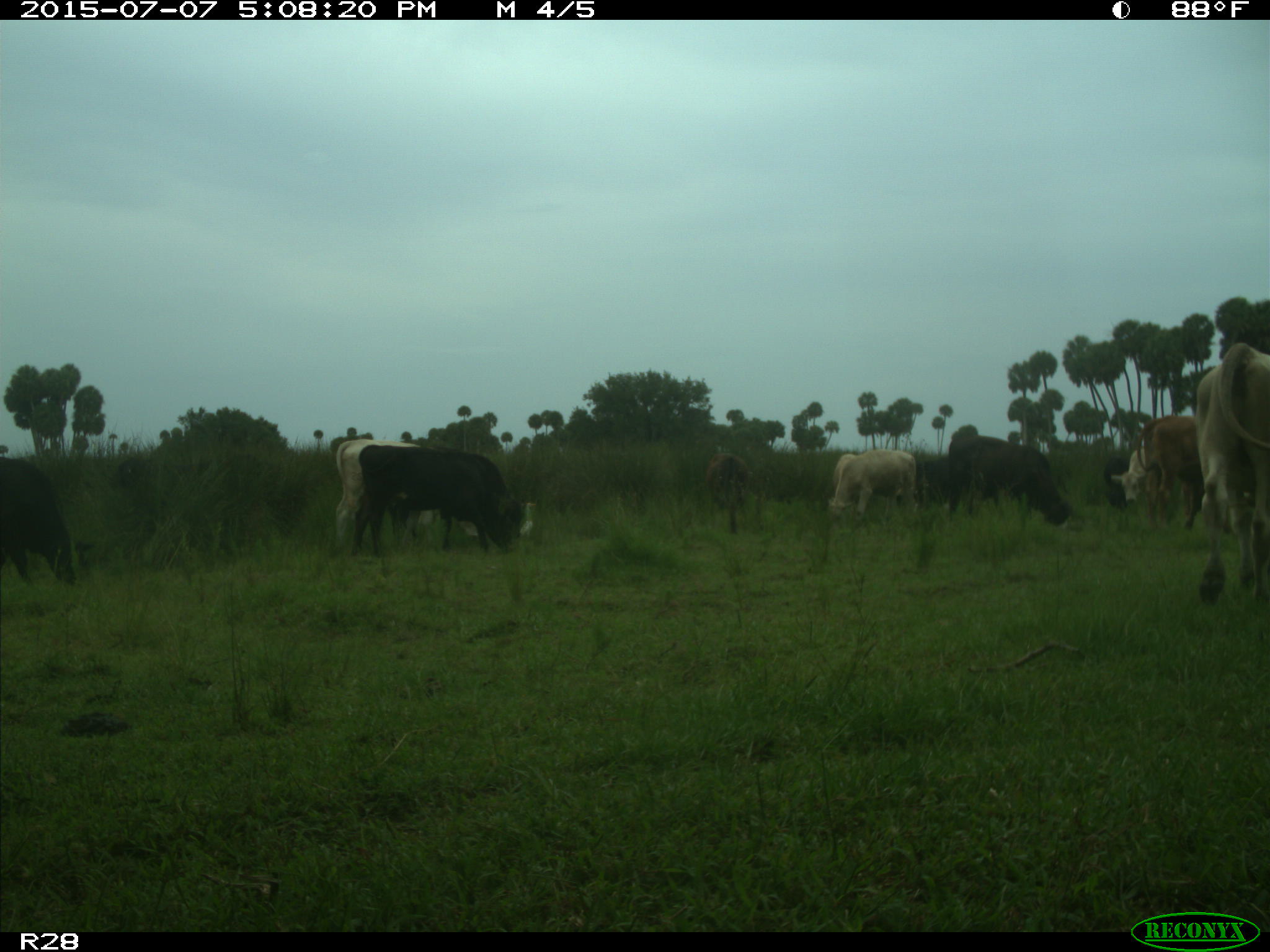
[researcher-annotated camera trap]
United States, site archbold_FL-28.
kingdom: Animalia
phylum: Chordata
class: Mammalia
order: Artiodactyla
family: Bovidae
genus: Bos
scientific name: Bos taurus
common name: domestic cow